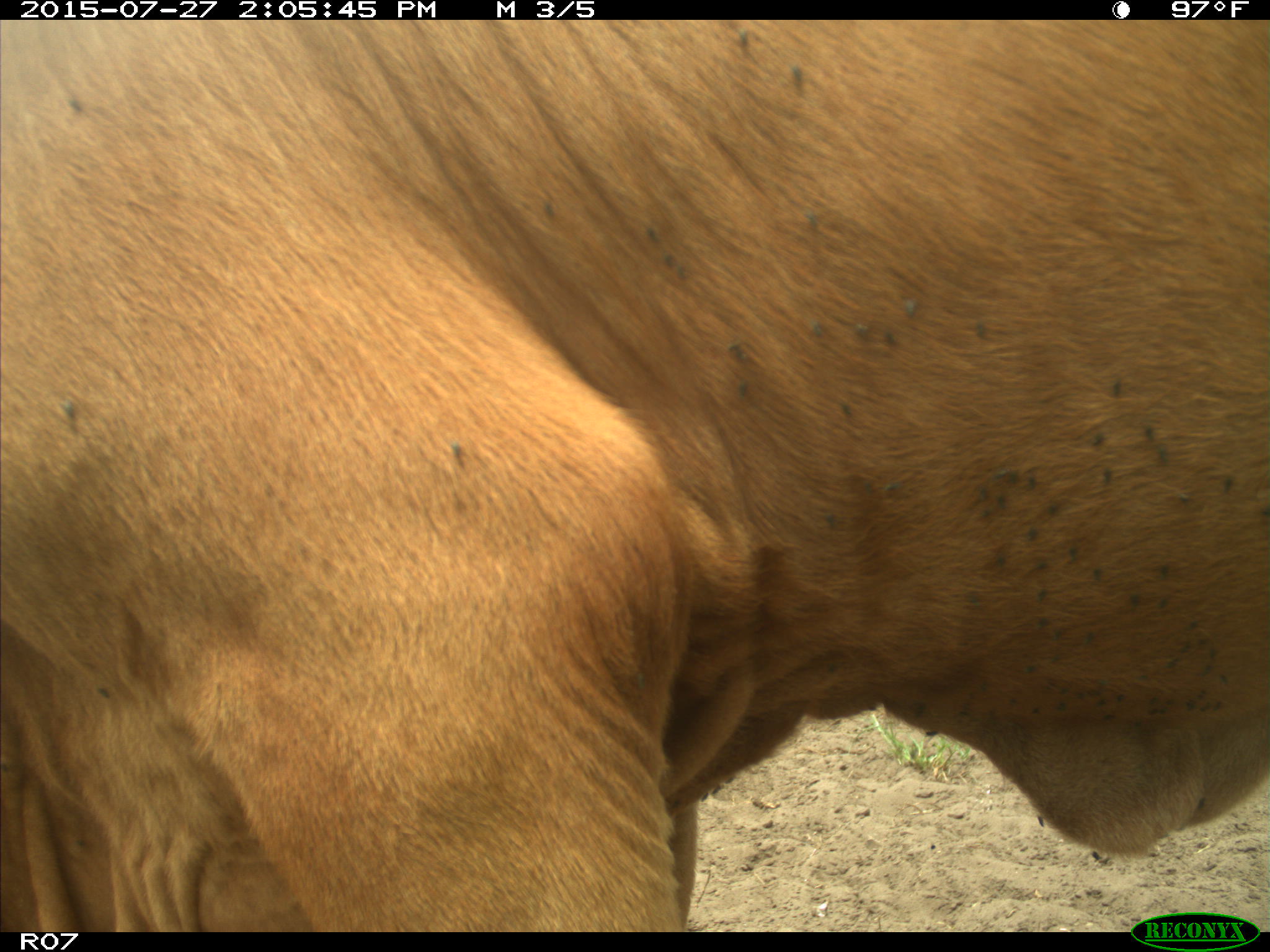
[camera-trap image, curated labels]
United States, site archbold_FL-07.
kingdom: Animalia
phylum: Chordata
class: Mammalia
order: Artiodactyla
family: Bovidae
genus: Bos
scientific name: Bos taurus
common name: domestic cow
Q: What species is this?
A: Bos taurus (domestic cow).